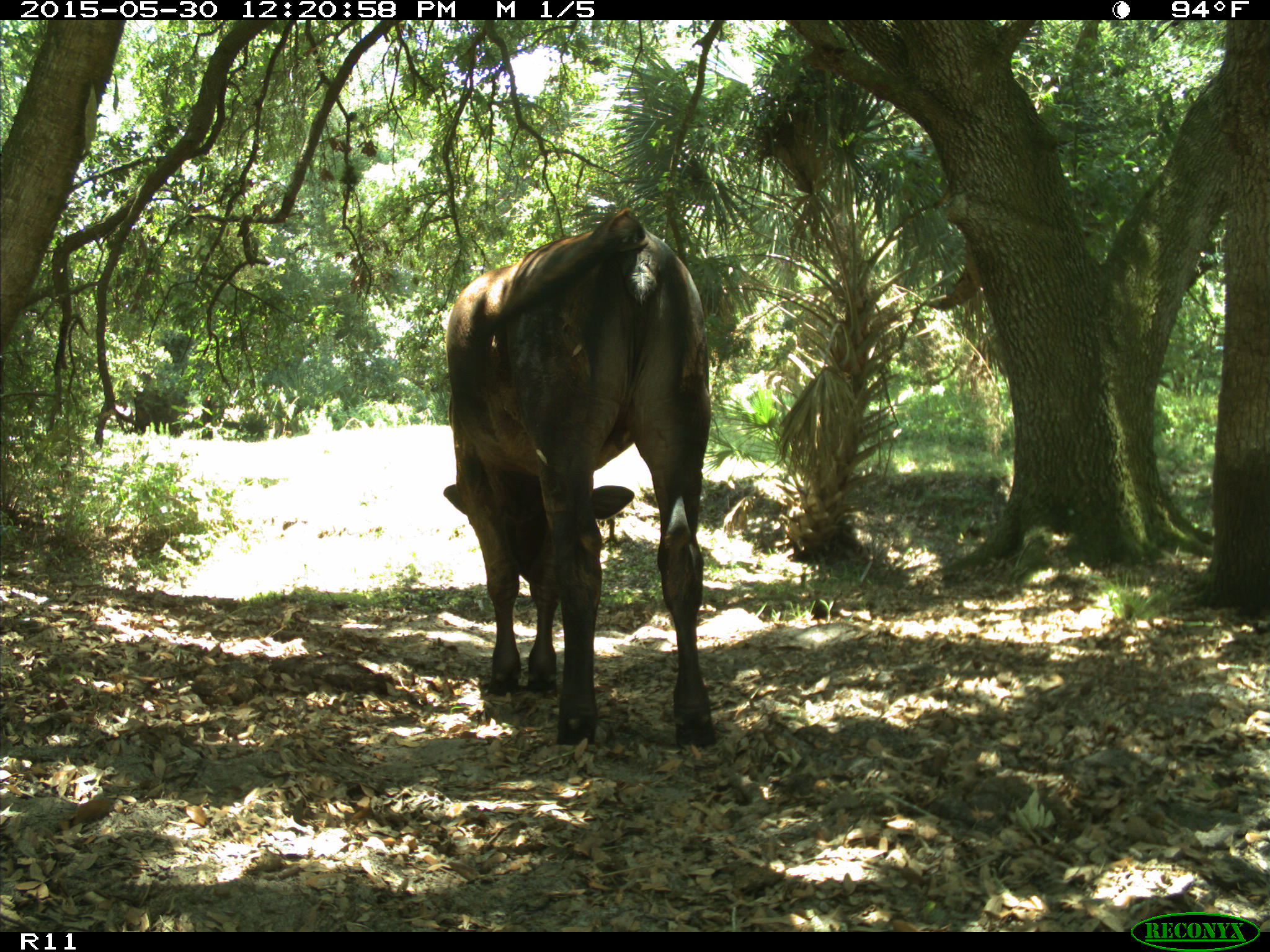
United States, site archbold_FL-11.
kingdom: Animalia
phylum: Chordata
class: Mammalia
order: Artiodactyla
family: Bovidae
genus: Bos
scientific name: Bos taurus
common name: domestic cow